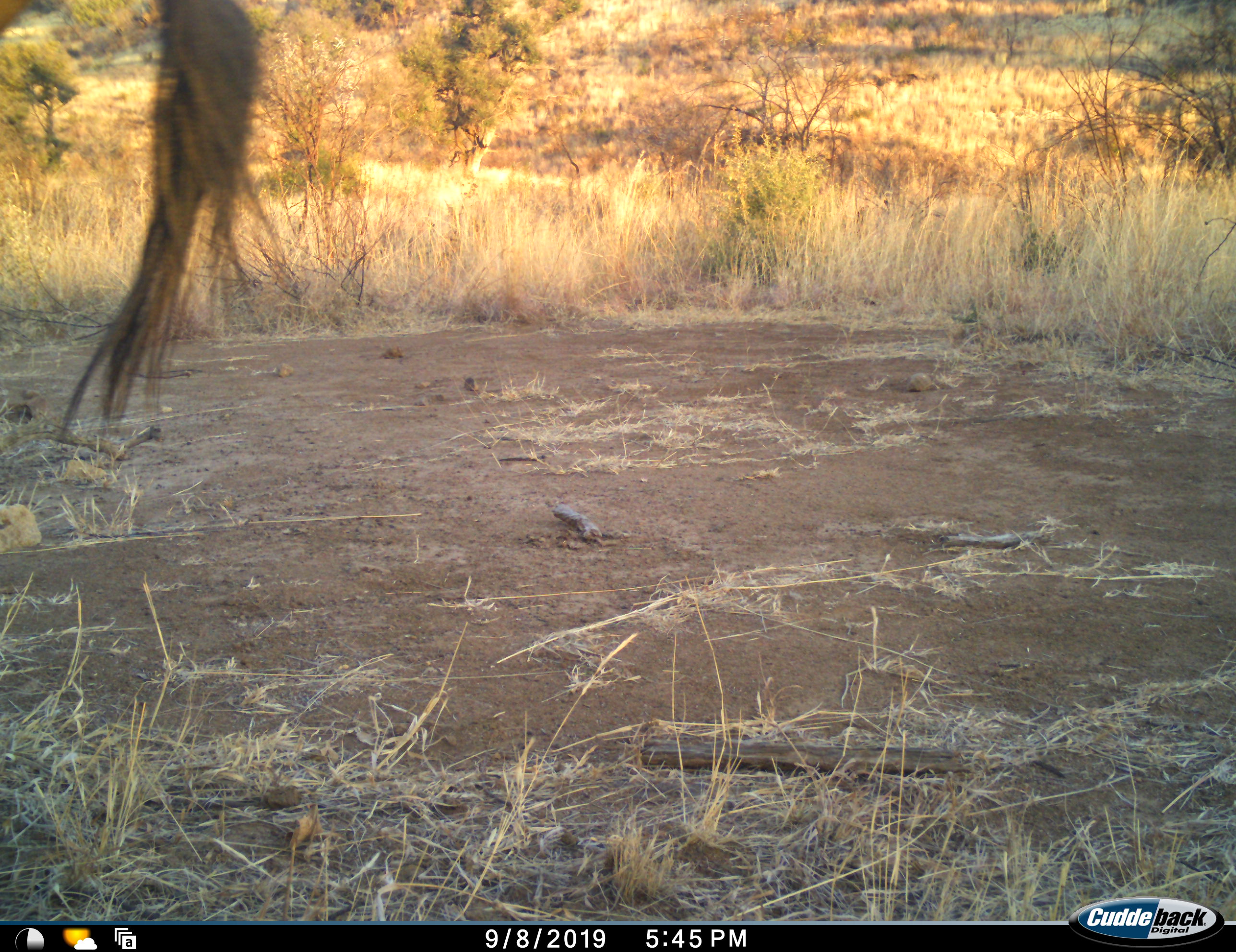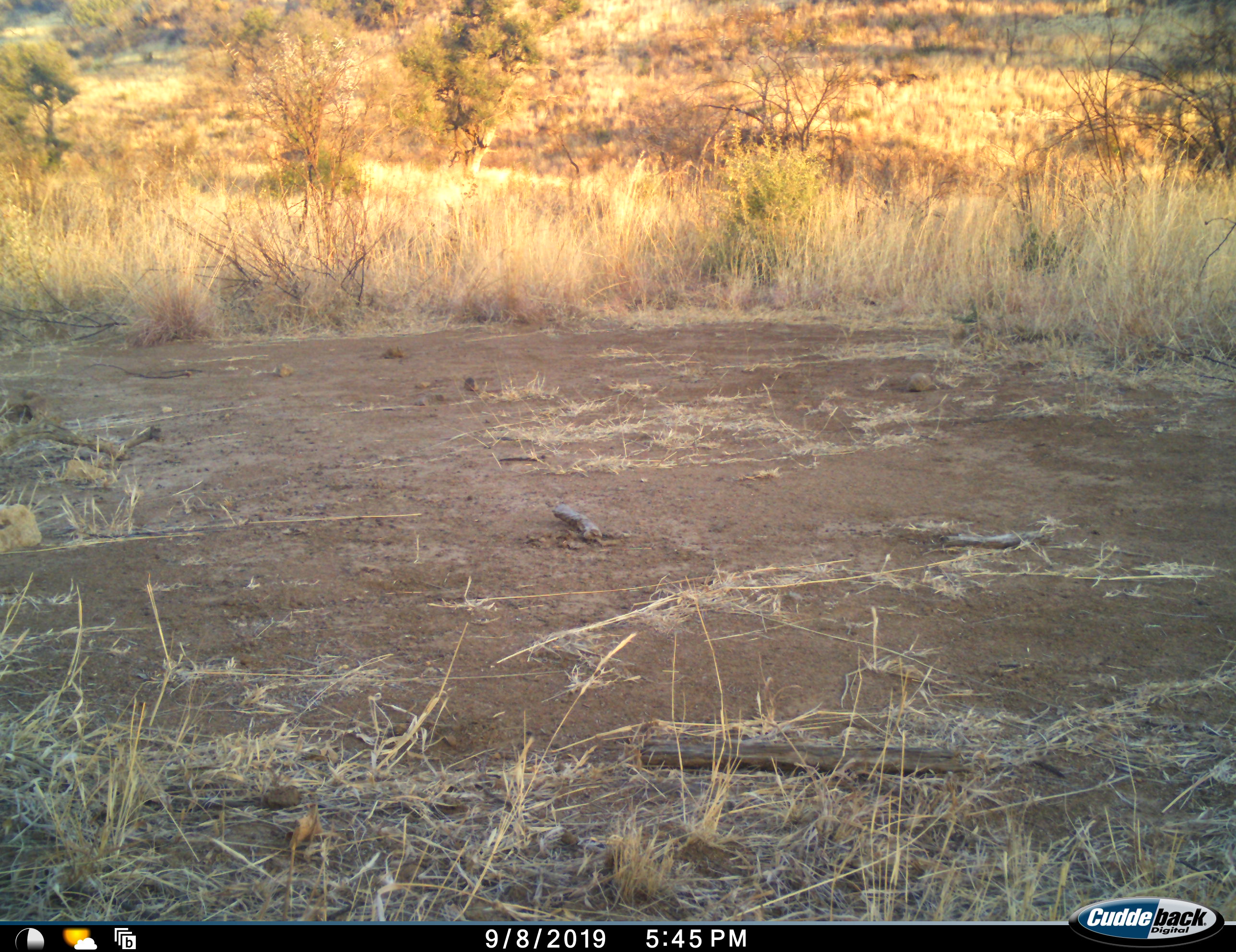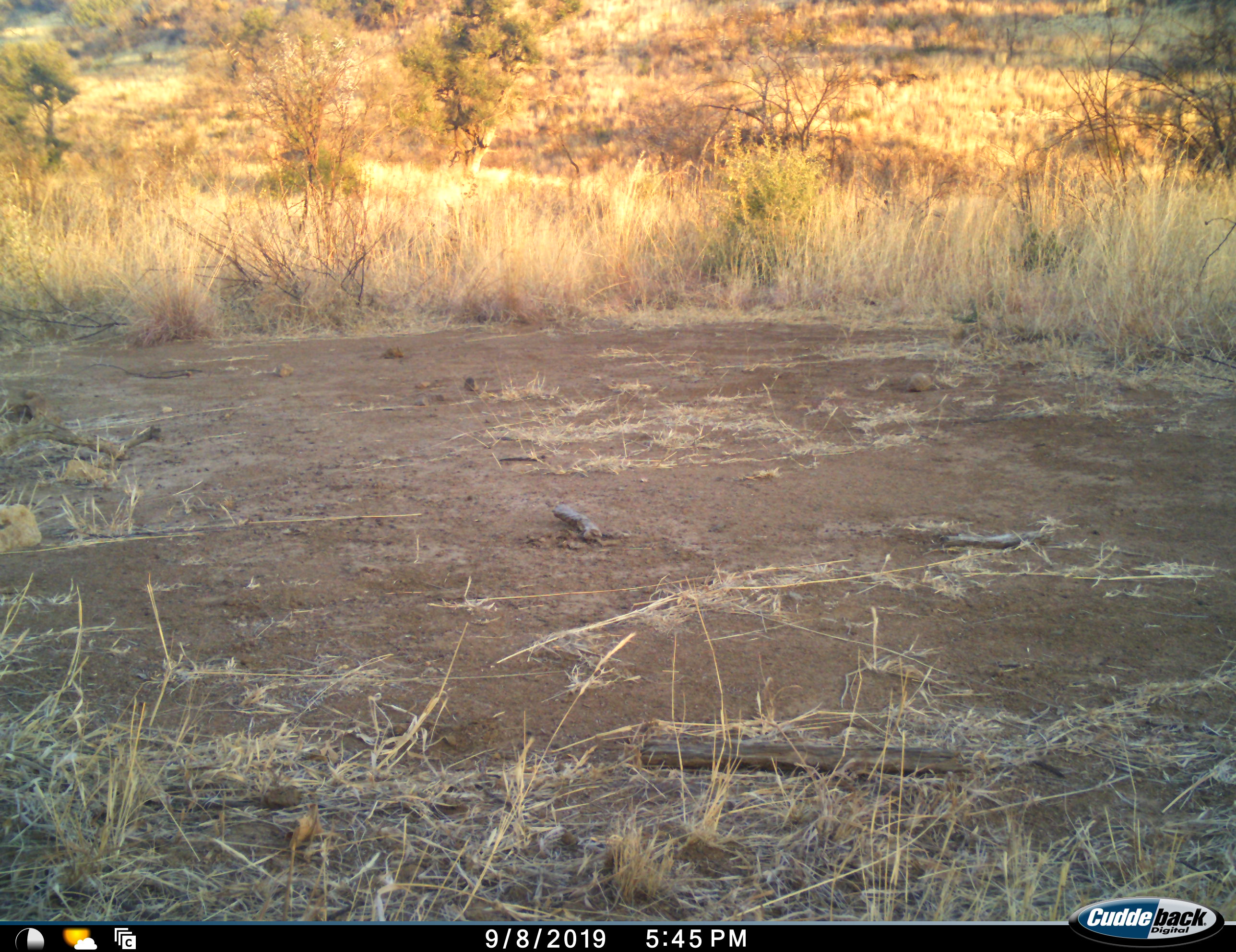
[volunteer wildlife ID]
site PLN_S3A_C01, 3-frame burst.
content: unidentified animal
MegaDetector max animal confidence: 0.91